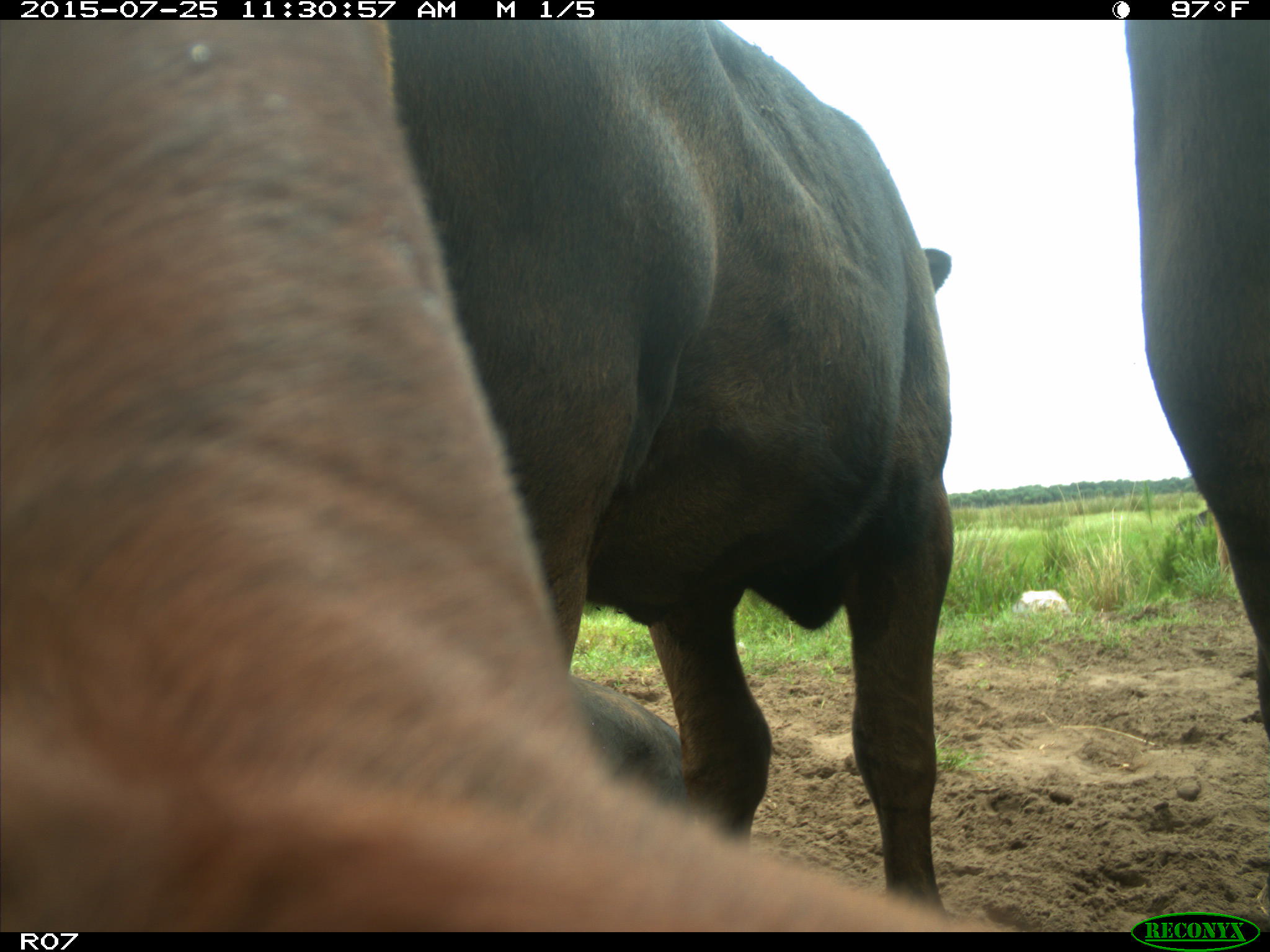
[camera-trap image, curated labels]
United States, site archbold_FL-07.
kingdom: Animalia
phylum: Chordata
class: Mammalia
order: Artiodactyla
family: Bovidae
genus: Bos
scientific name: Bos taurus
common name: domestic cow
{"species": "Bos taurus (domestic cow)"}